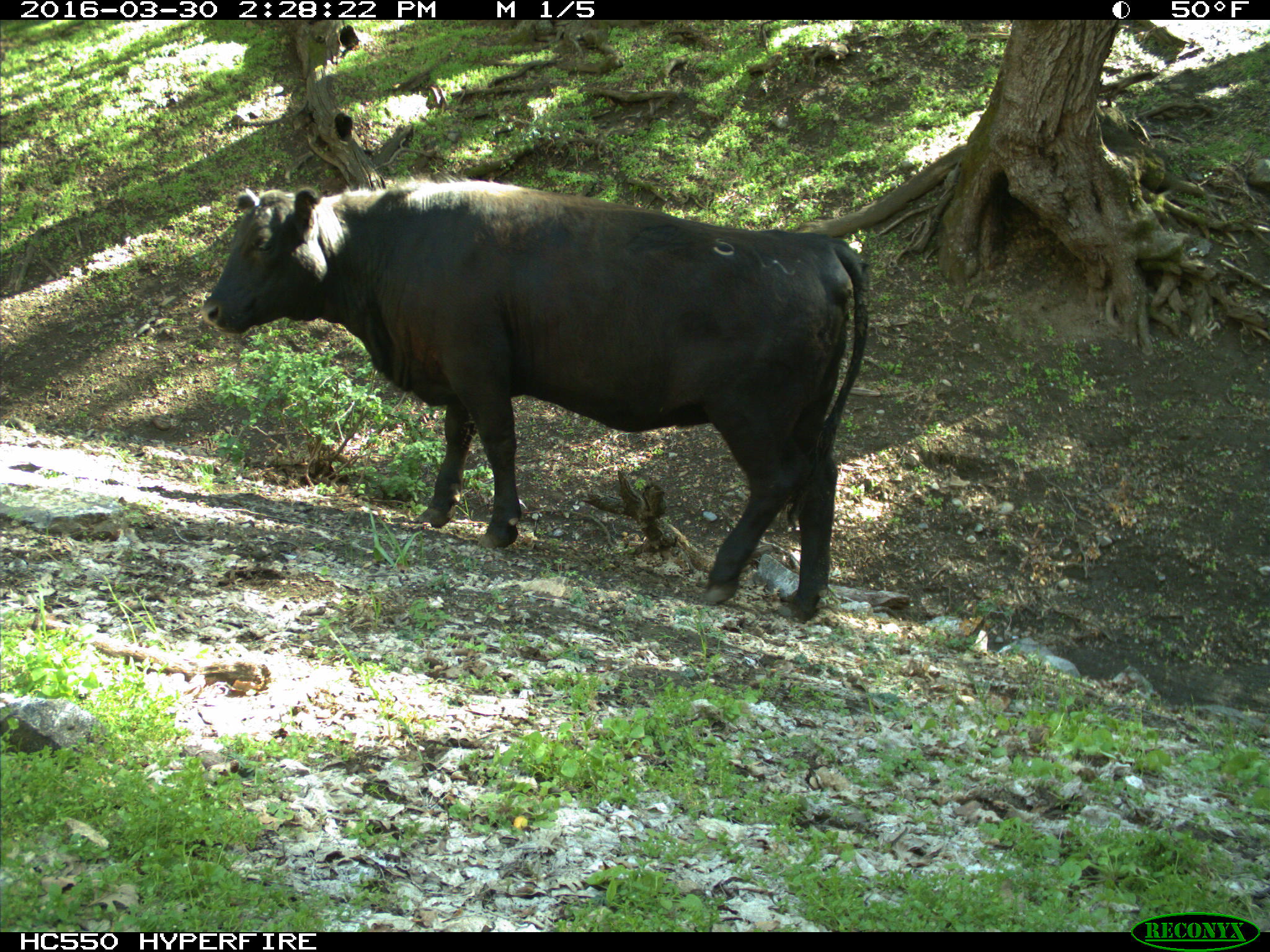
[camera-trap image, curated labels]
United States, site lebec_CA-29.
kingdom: Animalia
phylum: Chordata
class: Mammalia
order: Artiodactyla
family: Bovidae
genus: Bos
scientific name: Bos taurus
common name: domestic cow